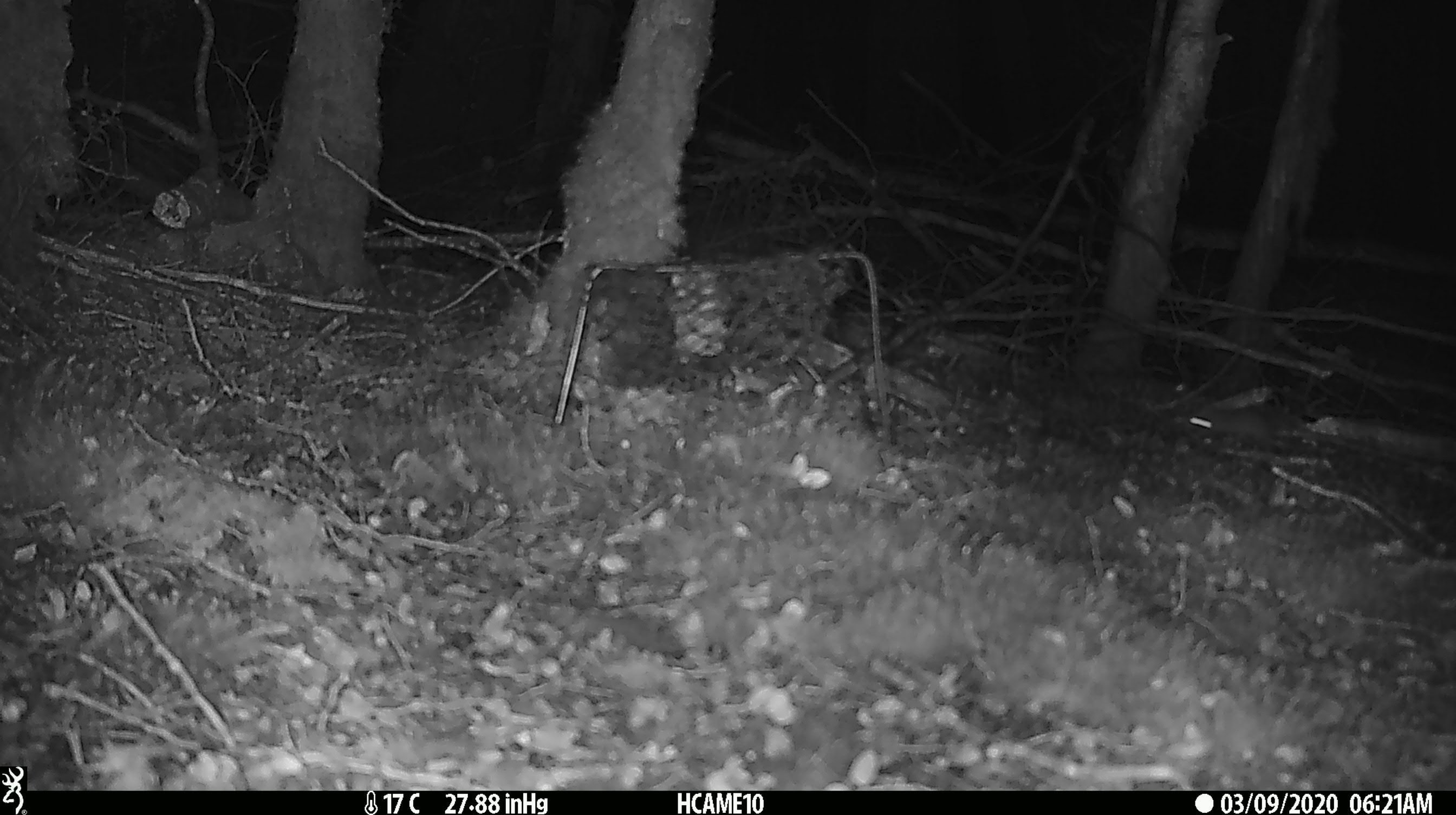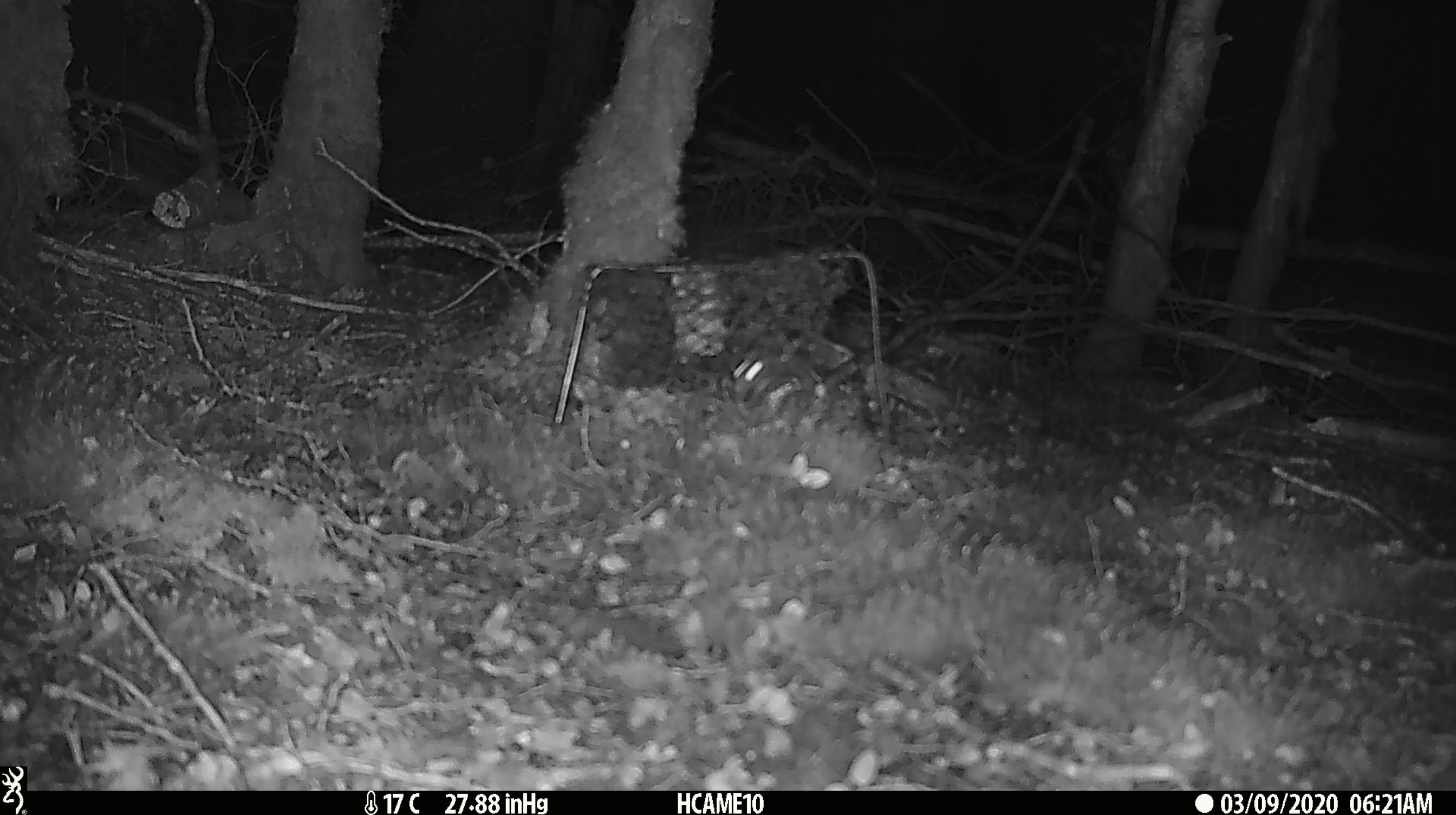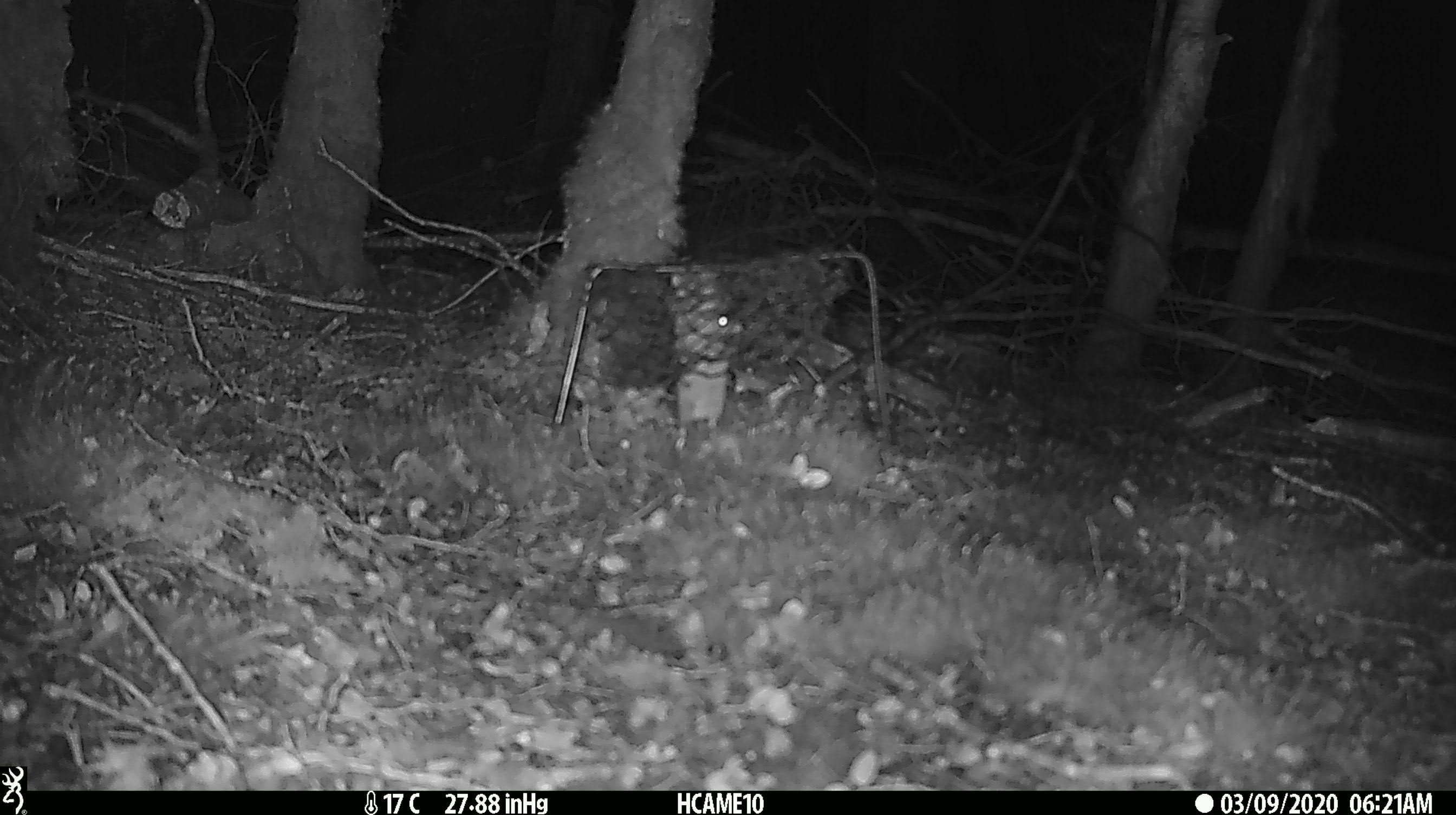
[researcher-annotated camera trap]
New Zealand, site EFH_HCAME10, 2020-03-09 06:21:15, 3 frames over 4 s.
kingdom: Animalia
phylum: Chordata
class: Mammalia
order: Rodentia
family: Muridae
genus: Mus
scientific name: Mus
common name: mouse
Mouse (Mus).